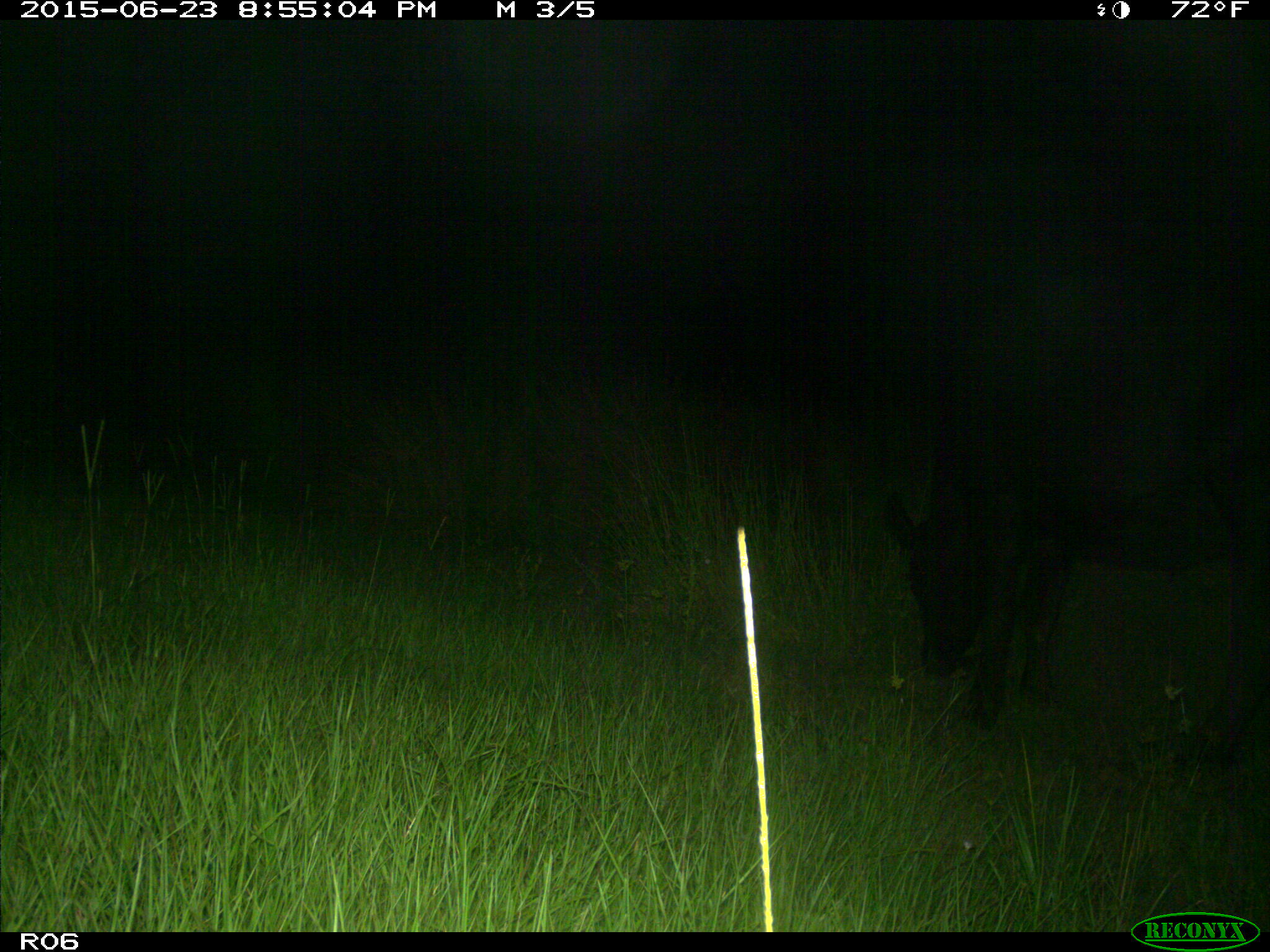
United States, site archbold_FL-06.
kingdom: Animalia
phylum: Chordata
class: Mammalia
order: Artiodactyla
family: Bovidae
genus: Bos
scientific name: Bos taurus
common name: domestic cow